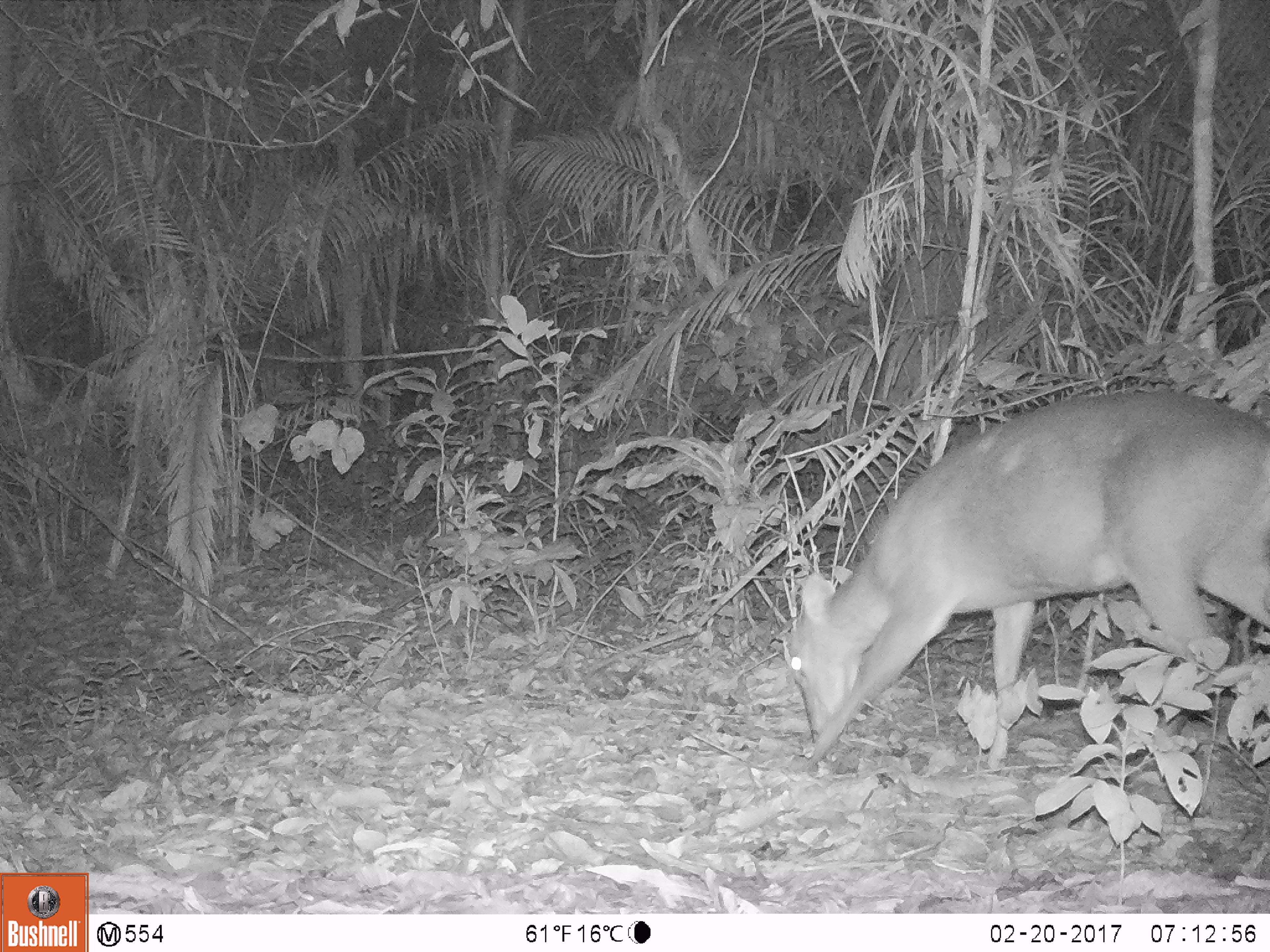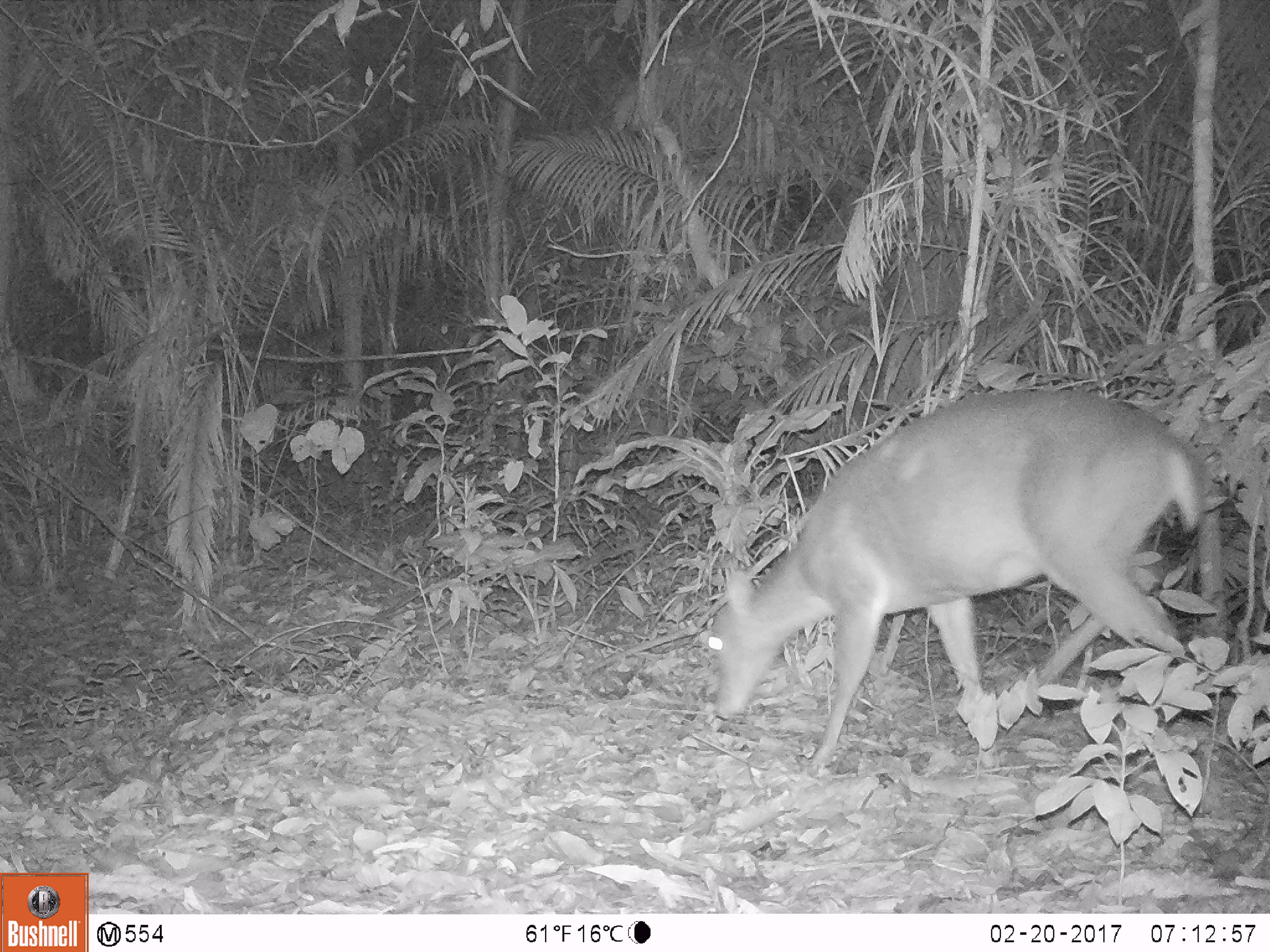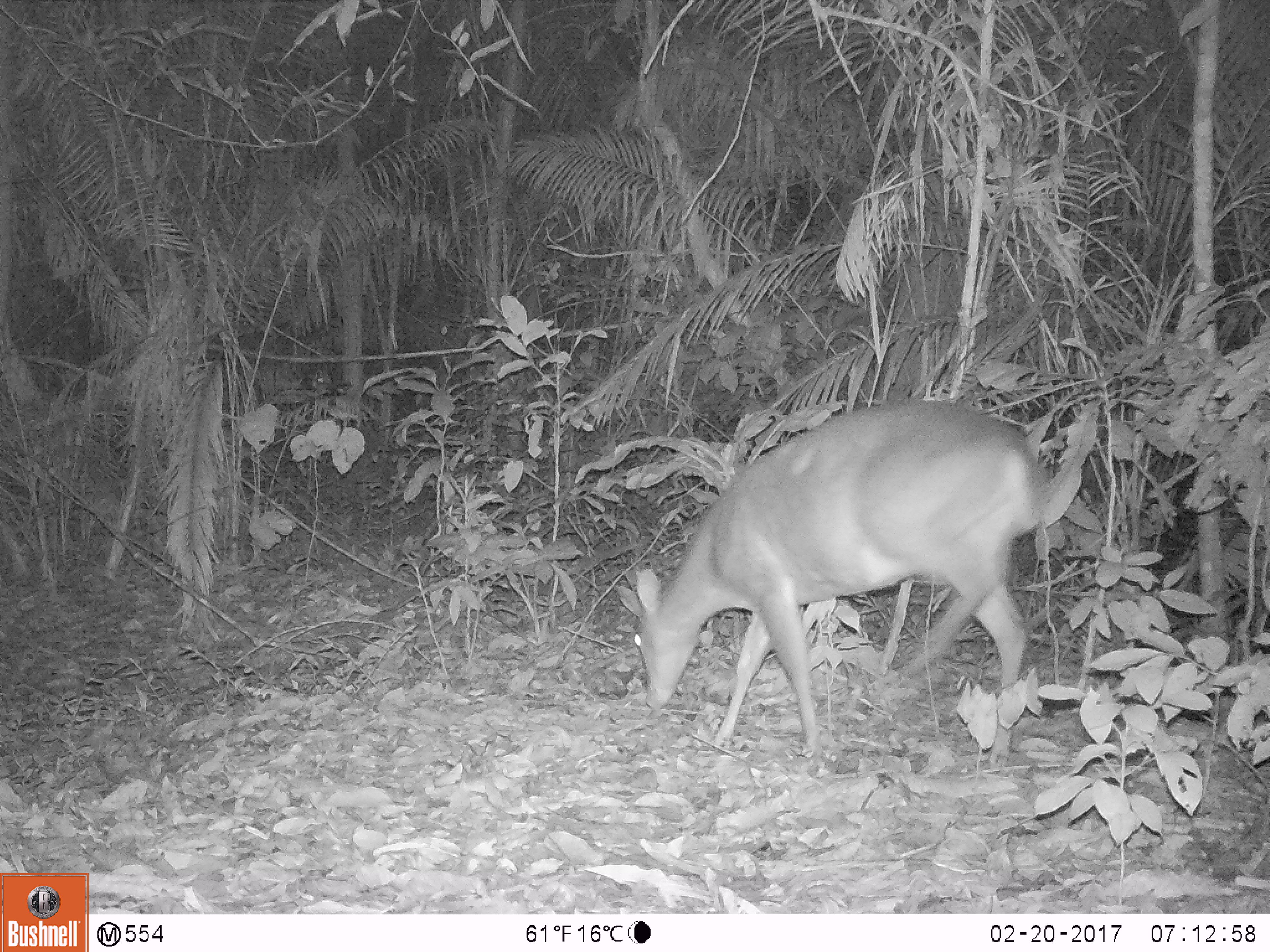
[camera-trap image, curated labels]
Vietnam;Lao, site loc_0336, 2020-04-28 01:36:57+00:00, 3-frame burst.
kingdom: Animalia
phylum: Chordata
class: Mammalia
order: Artiodactyla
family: Cervidae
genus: Muntiacus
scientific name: Muntiacus vuquangensis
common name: large-antlered muntjac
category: large antlered muntjac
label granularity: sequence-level